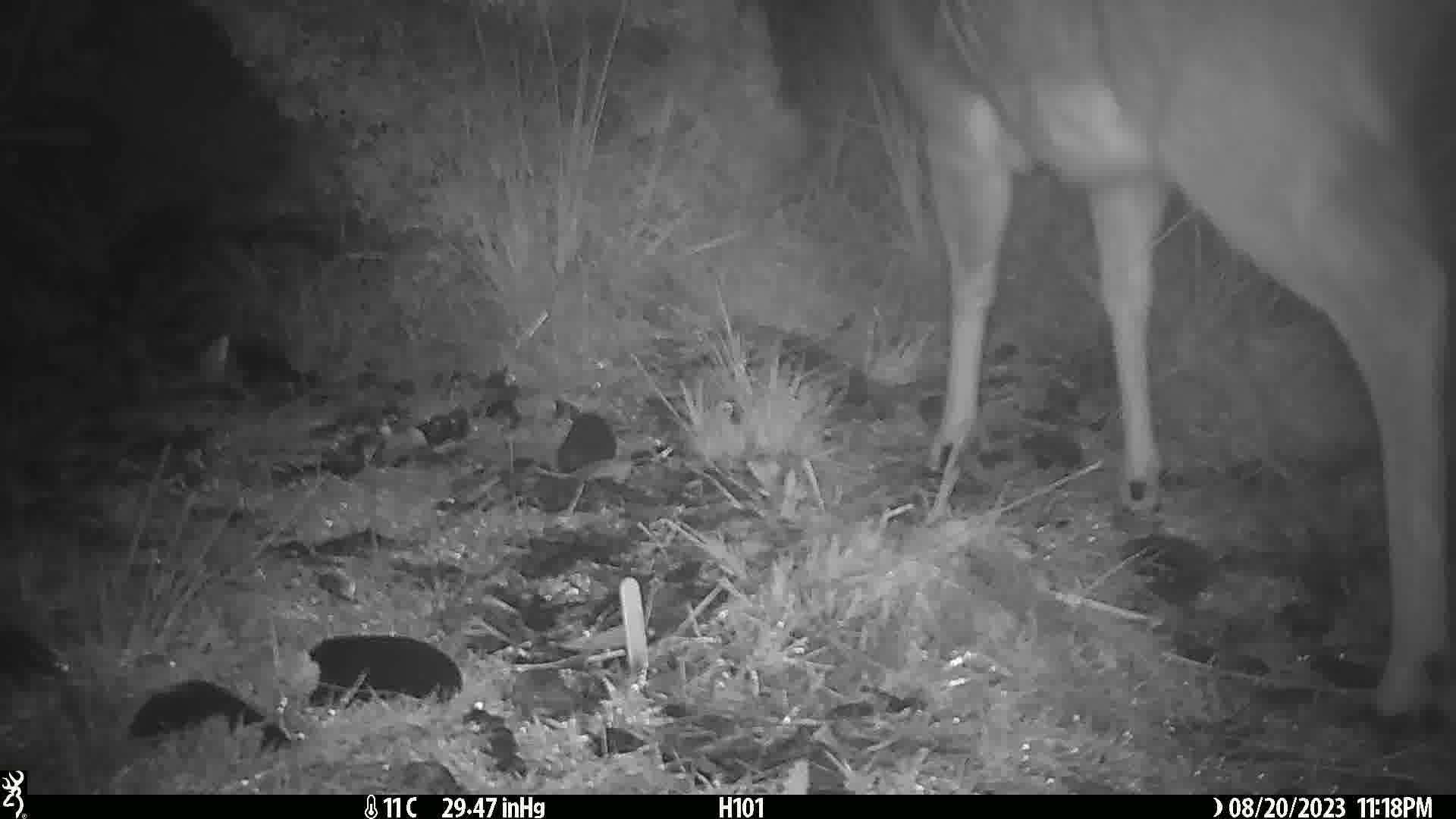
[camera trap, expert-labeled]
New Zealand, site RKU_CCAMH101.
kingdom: Animalia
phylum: Chordata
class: Mammalia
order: Artiodactyla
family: Cervidae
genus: Odocoileus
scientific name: Odocoileus virginianus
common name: white-tailed deer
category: white tailed deer